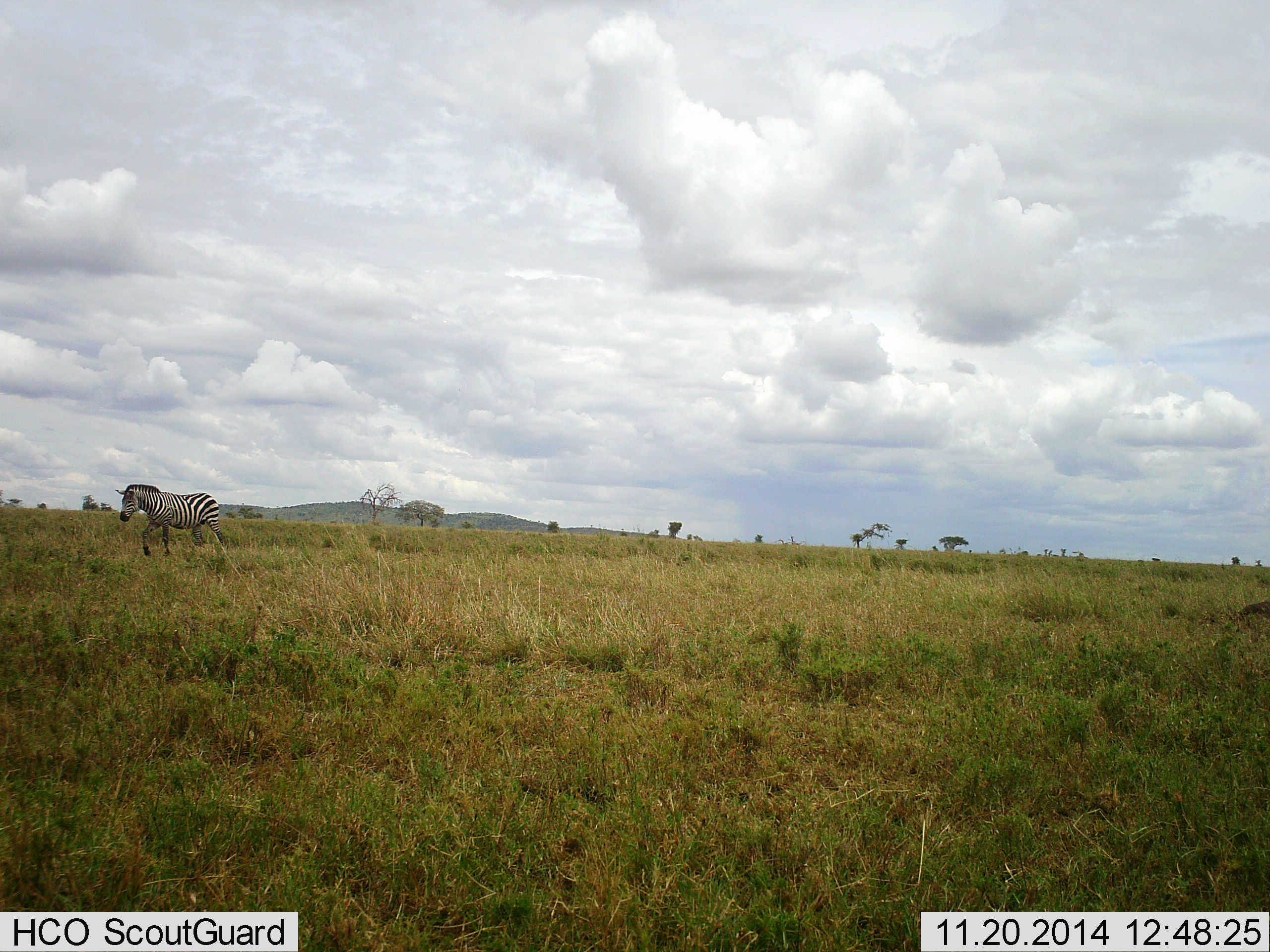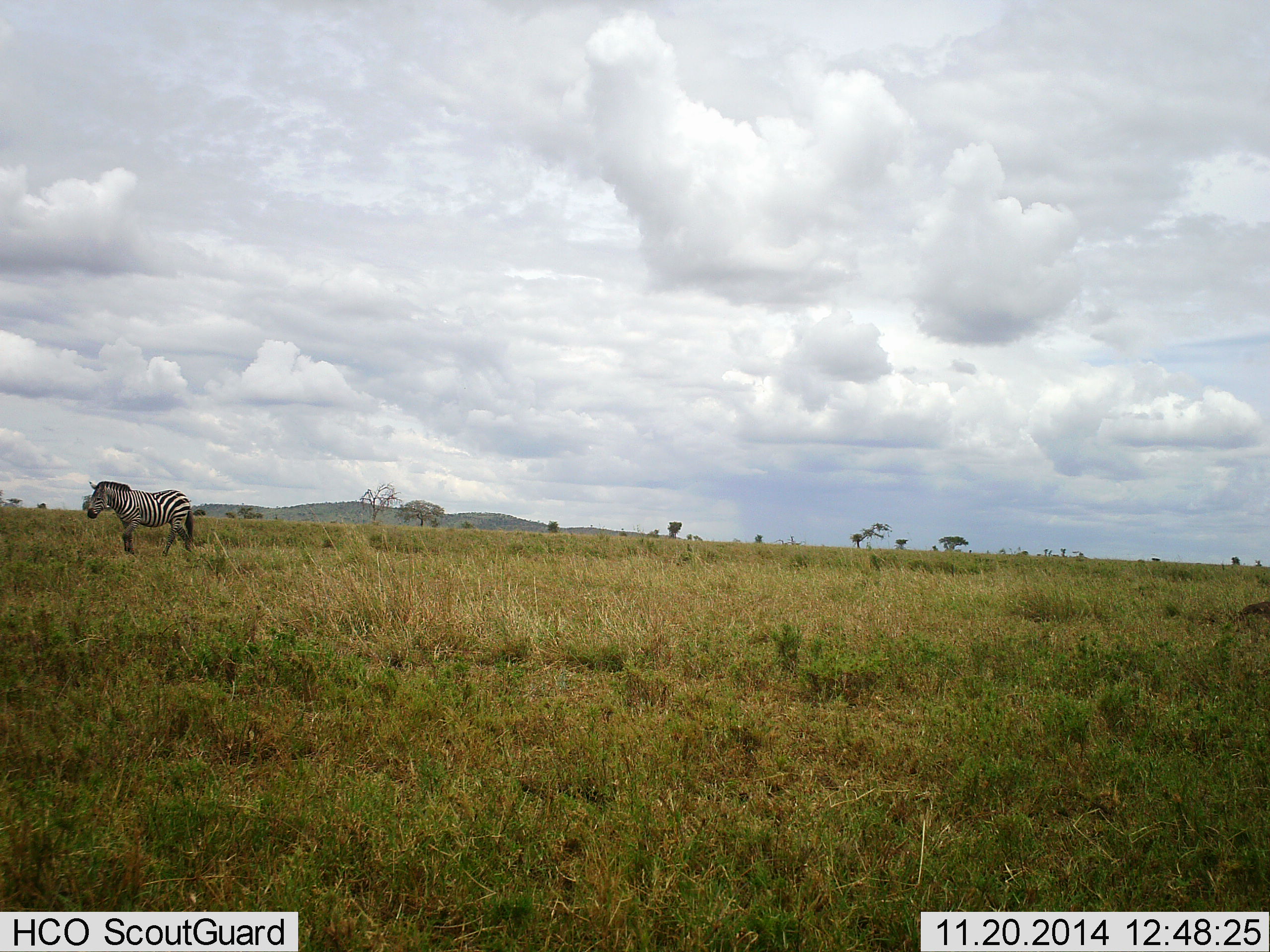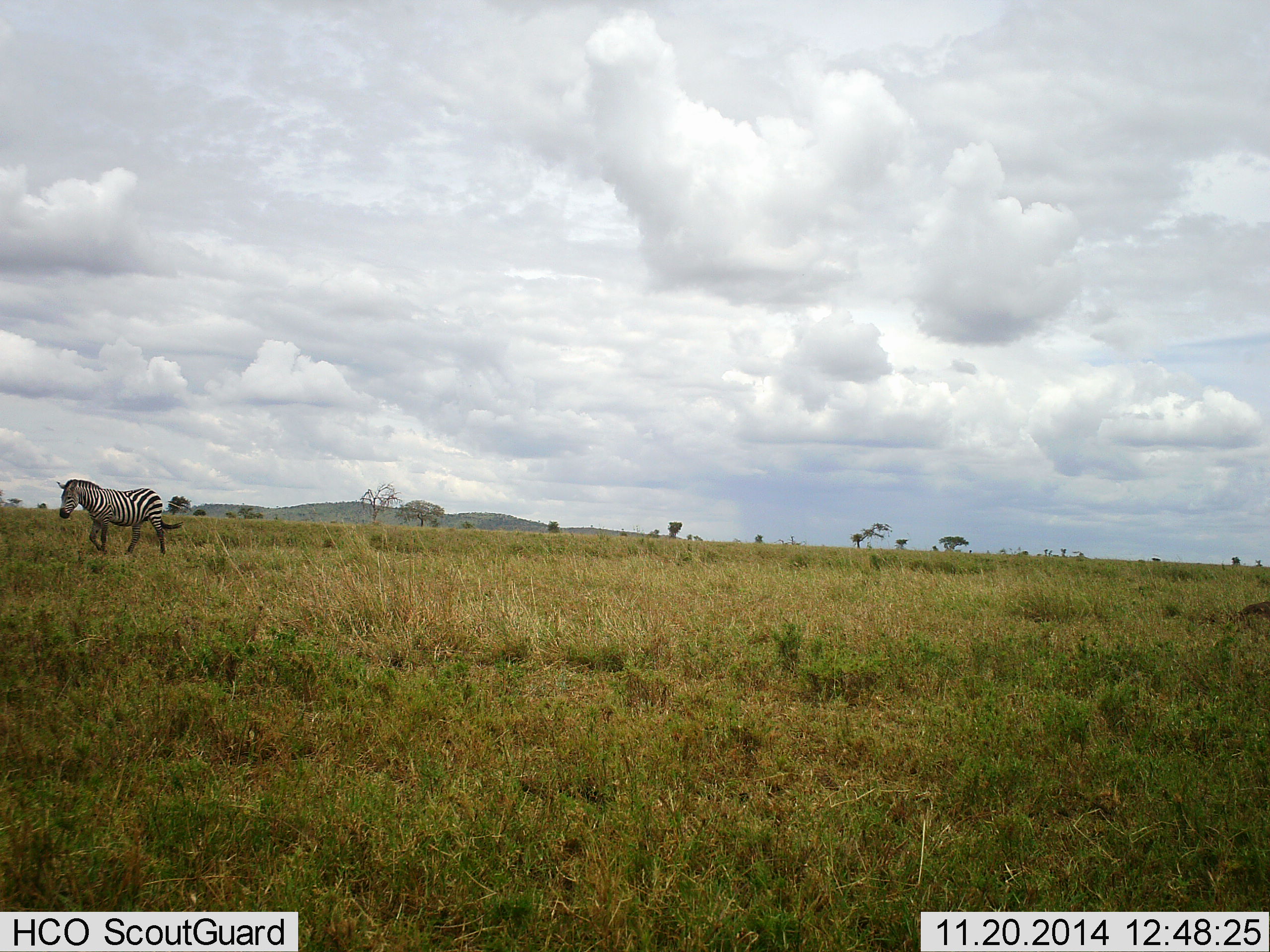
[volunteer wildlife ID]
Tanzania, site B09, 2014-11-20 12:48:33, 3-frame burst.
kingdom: Animalia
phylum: Chordata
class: Mammalia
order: Perissodactyla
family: Equidae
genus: Equus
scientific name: Equus quagga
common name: plains zebra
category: zebra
Zebra (plains zebra) (Equus quagga), count 1. Behavior (volunteer vote fractions): standing 0%, resting 0%, moving 90%, interacting 0%. Young present (vote fraction): 0%. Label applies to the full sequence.